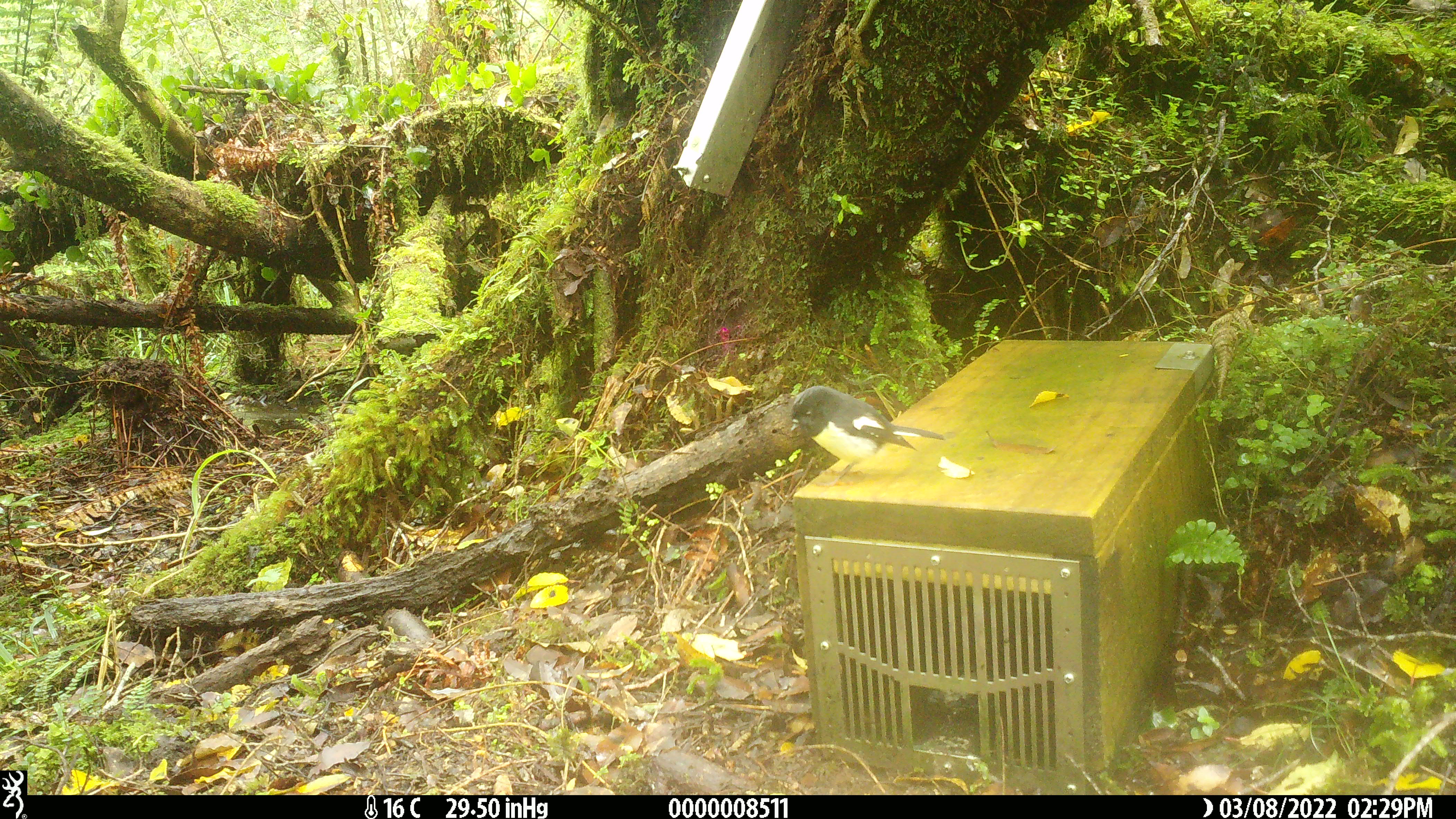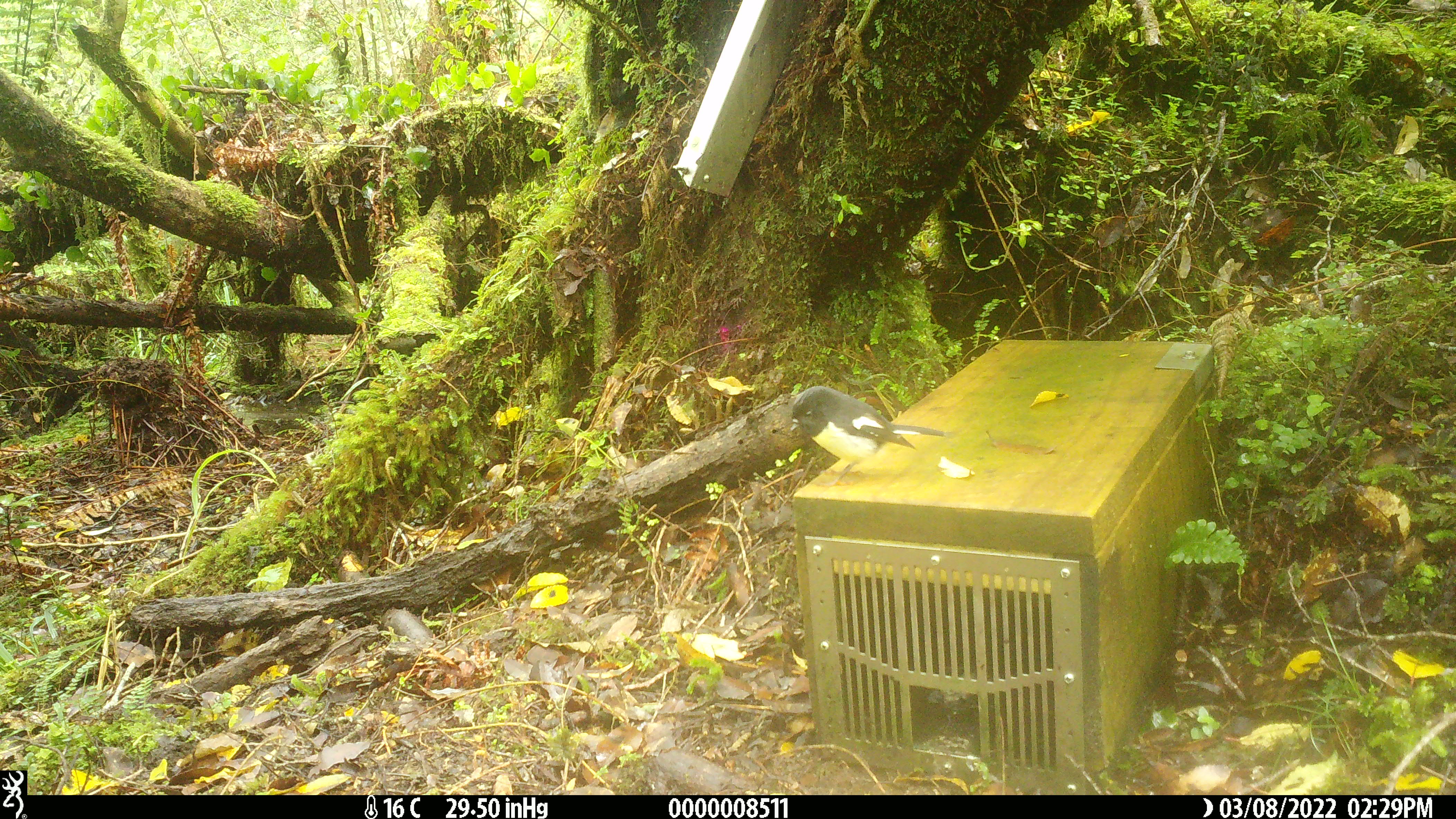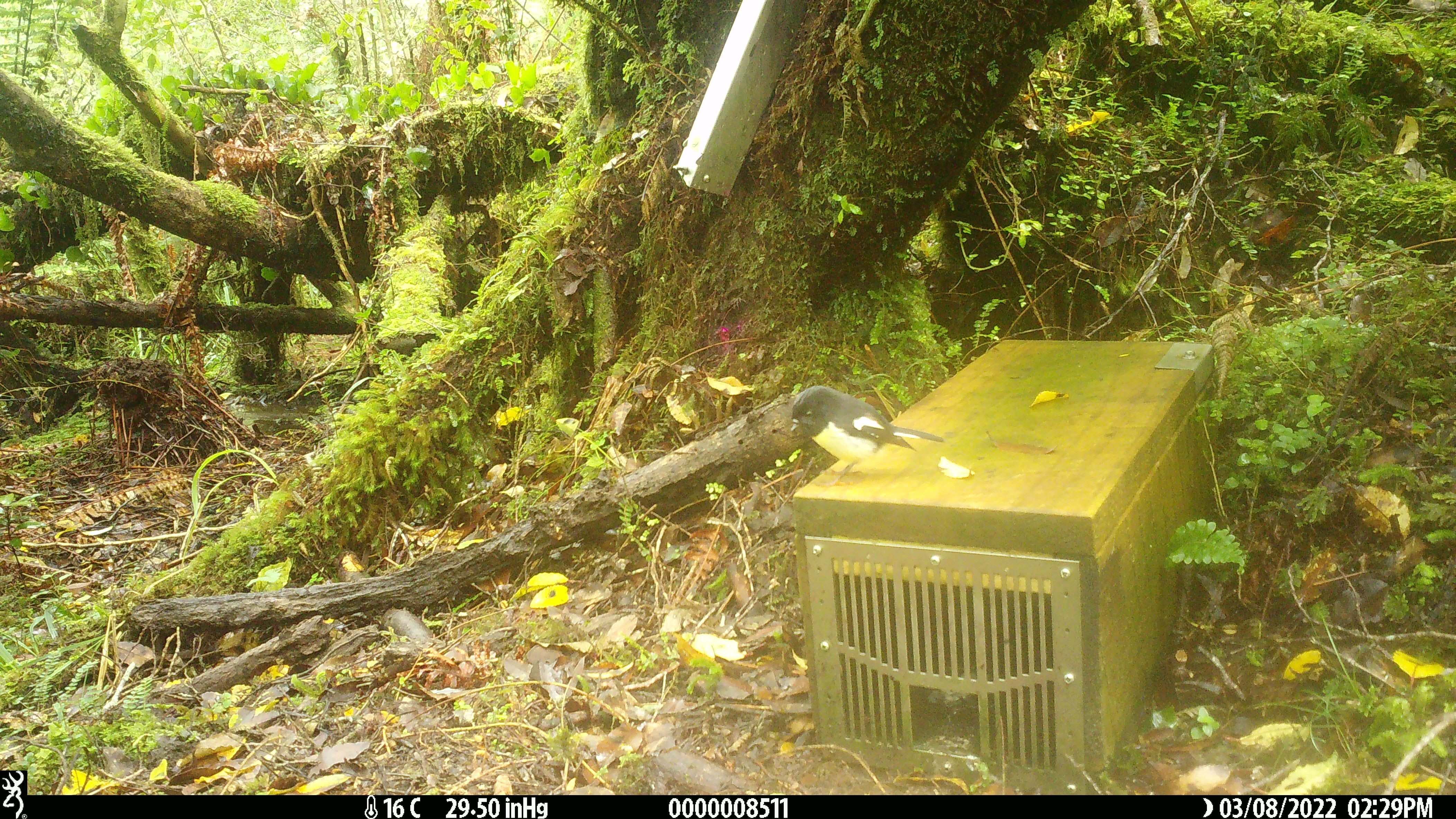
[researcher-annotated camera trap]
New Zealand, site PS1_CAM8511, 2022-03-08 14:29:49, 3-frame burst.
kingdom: Animalia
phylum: Chordata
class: Aves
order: Passeriformes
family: Petroicidae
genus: Petroica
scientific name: Petroica macrocephala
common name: tomtit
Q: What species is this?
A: Tomtit (Petroica macrocephala).